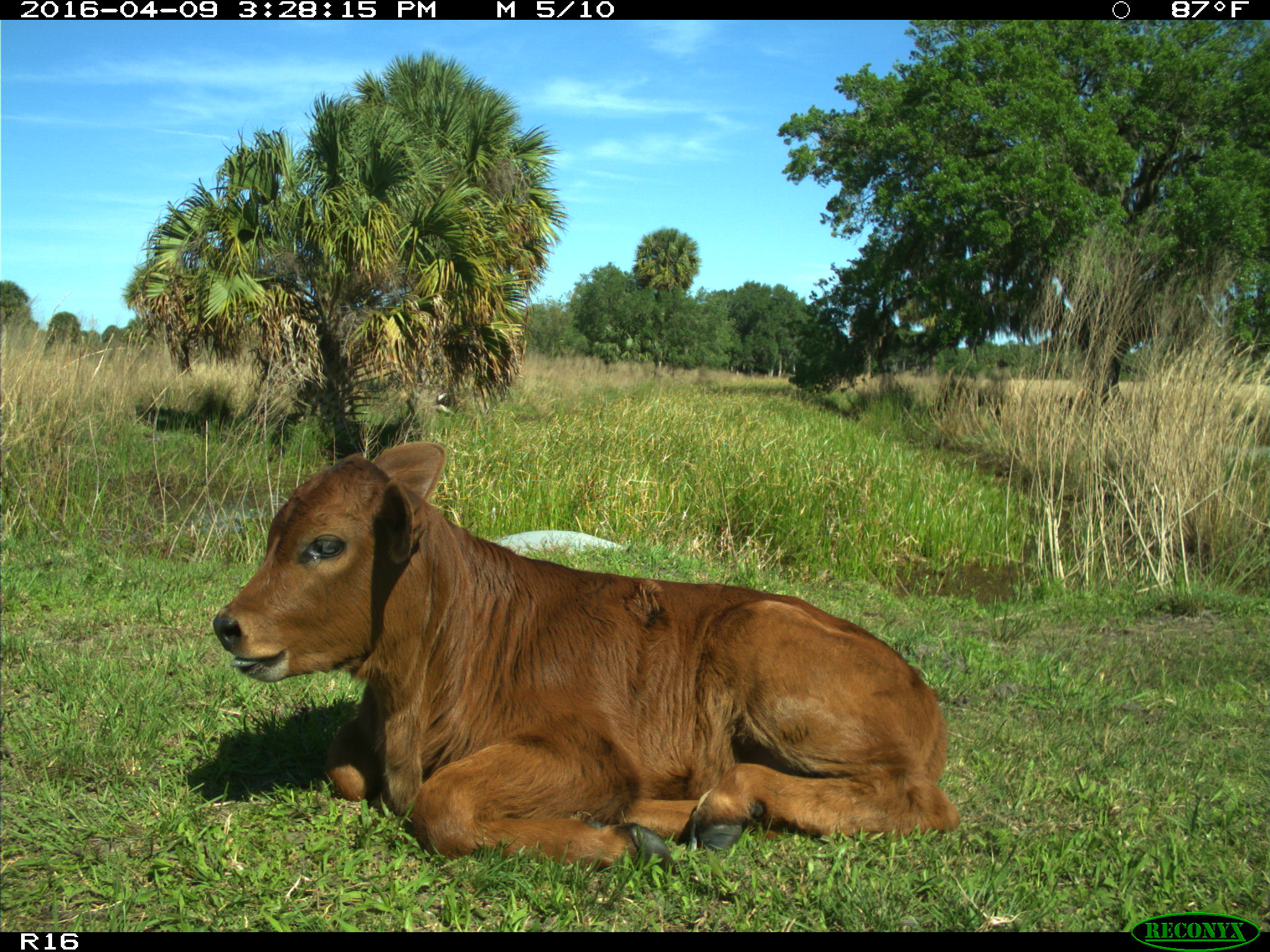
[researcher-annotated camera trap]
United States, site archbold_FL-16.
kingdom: Animalia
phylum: Chordata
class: Mammalia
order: Artiodactyla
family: Bovidae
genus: Bos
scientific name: Bos taurus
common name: domestic cow